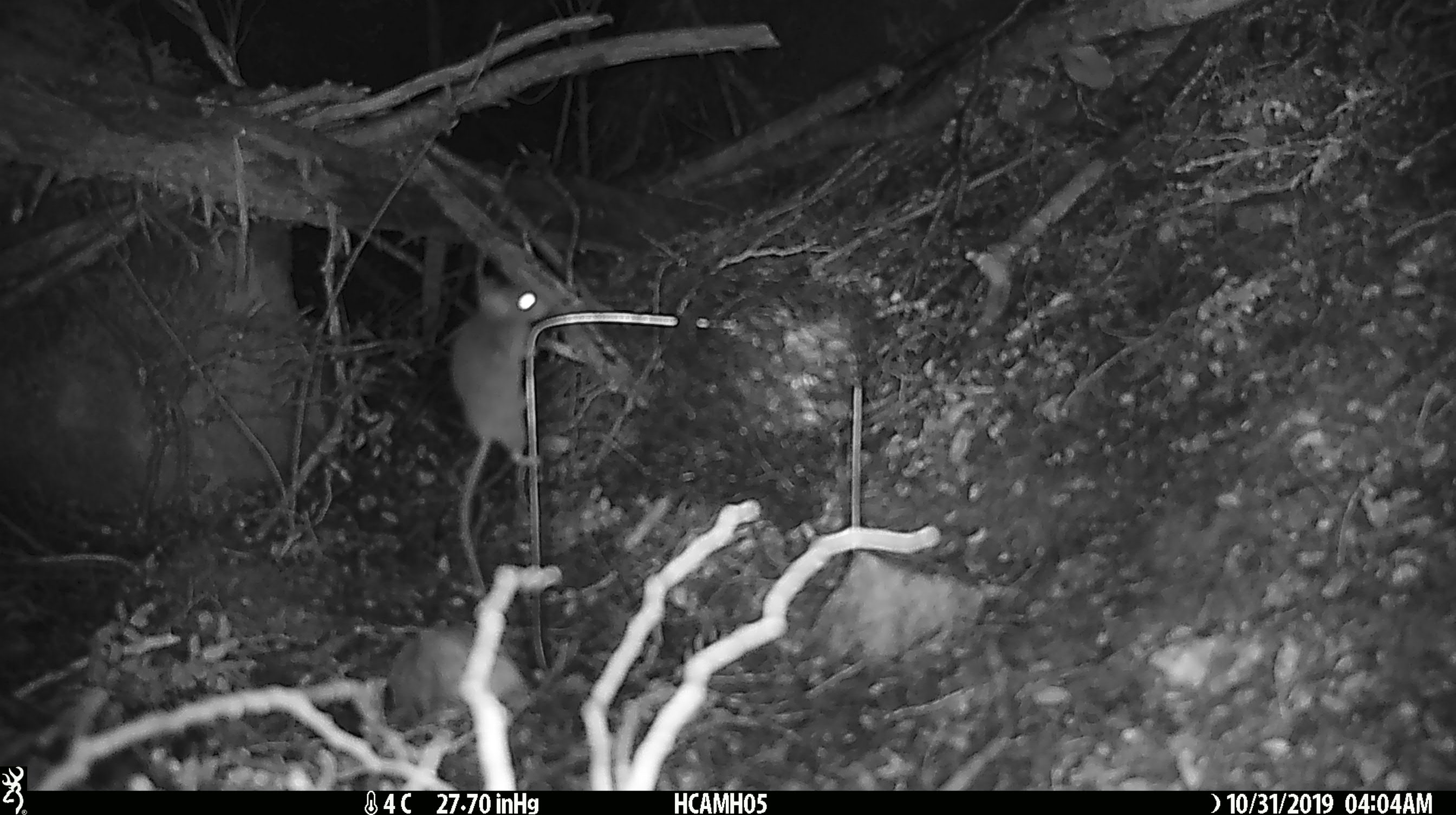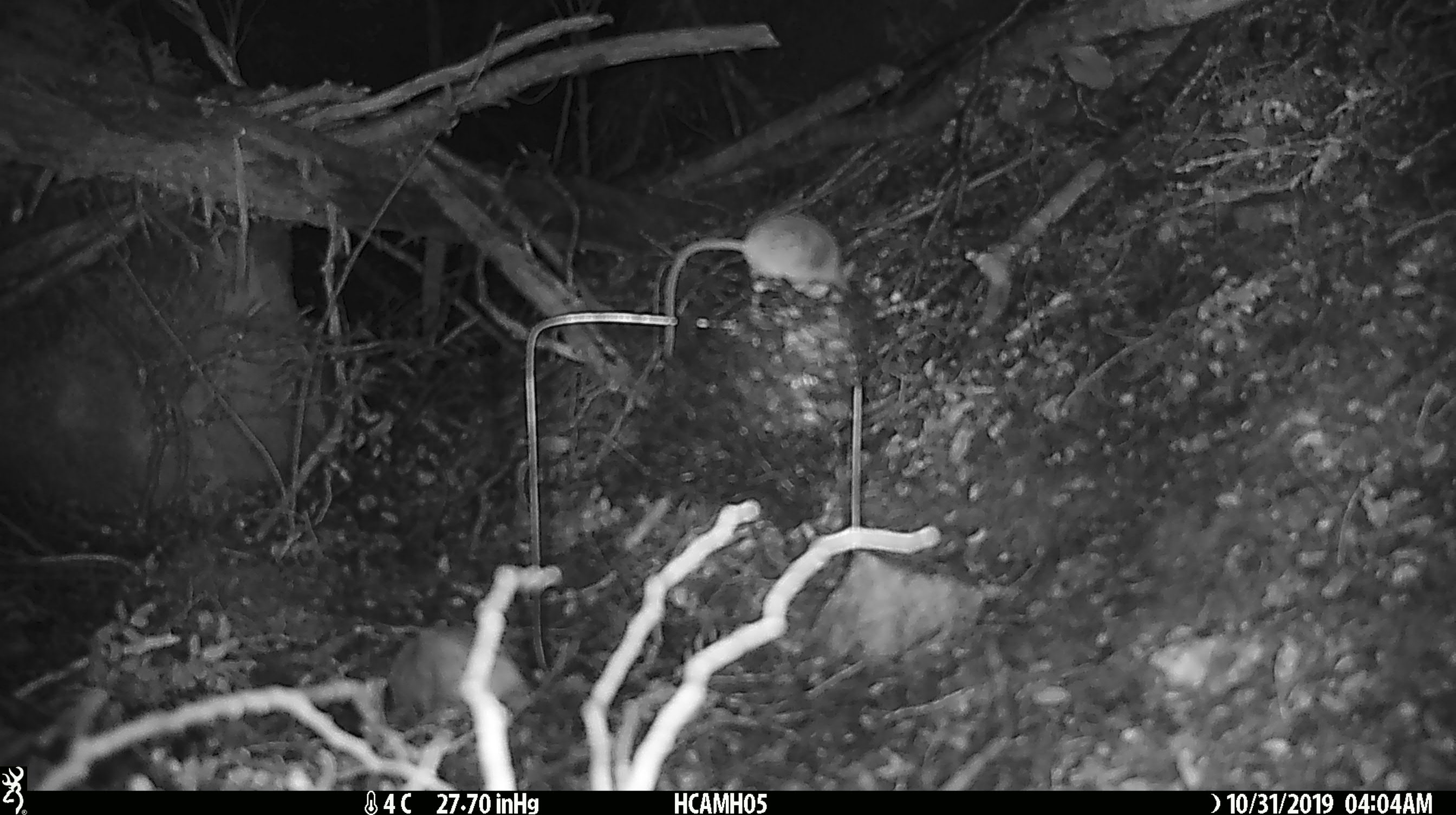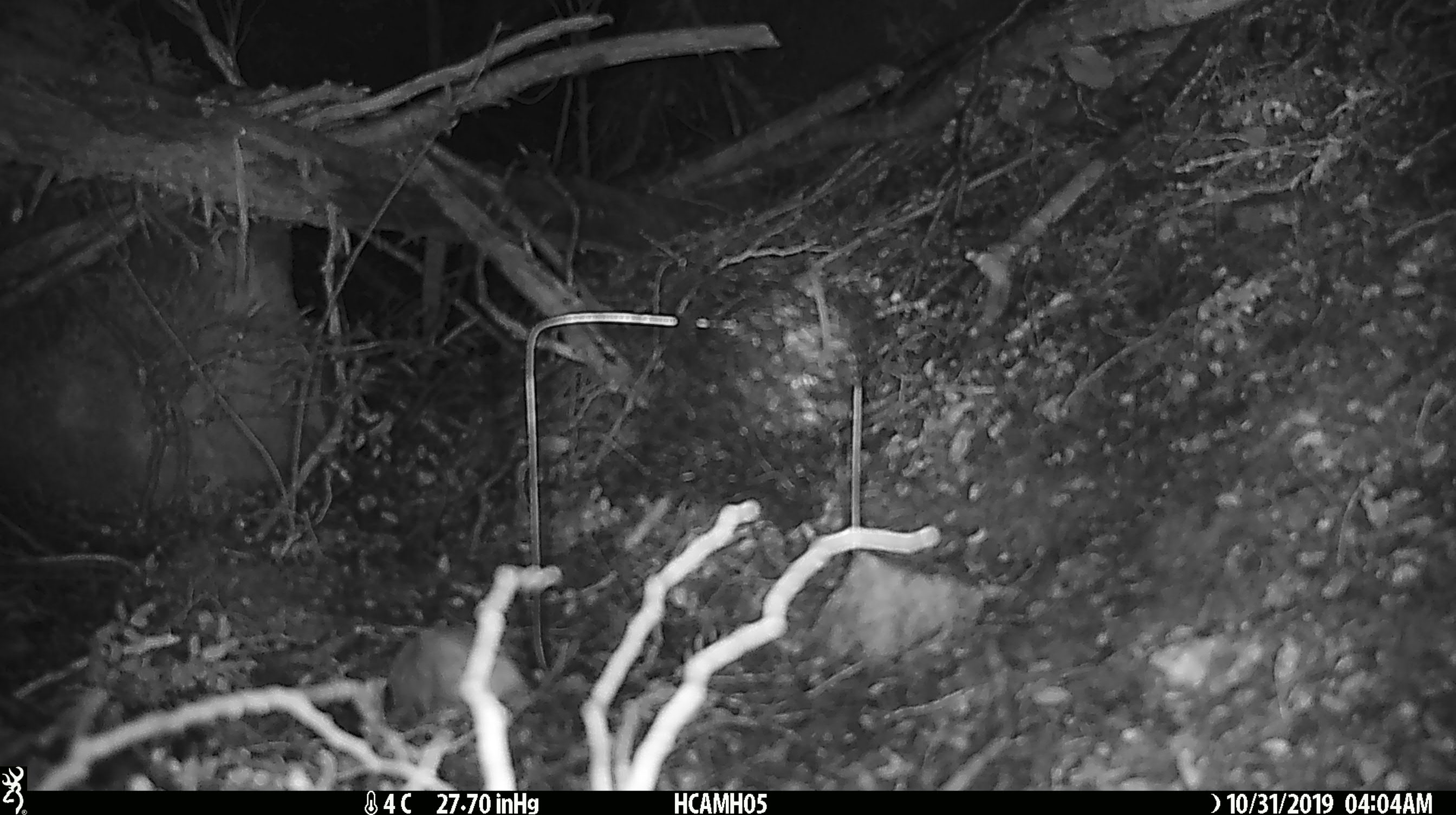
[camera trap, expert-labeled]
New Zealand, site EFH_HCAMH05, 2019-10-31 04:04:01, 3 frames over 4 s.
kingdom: Animalia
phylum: Chordata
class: Mammalia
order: Rodentia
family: Muridae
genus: Mus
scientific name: Mus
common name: mouse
Mouse (Mus).